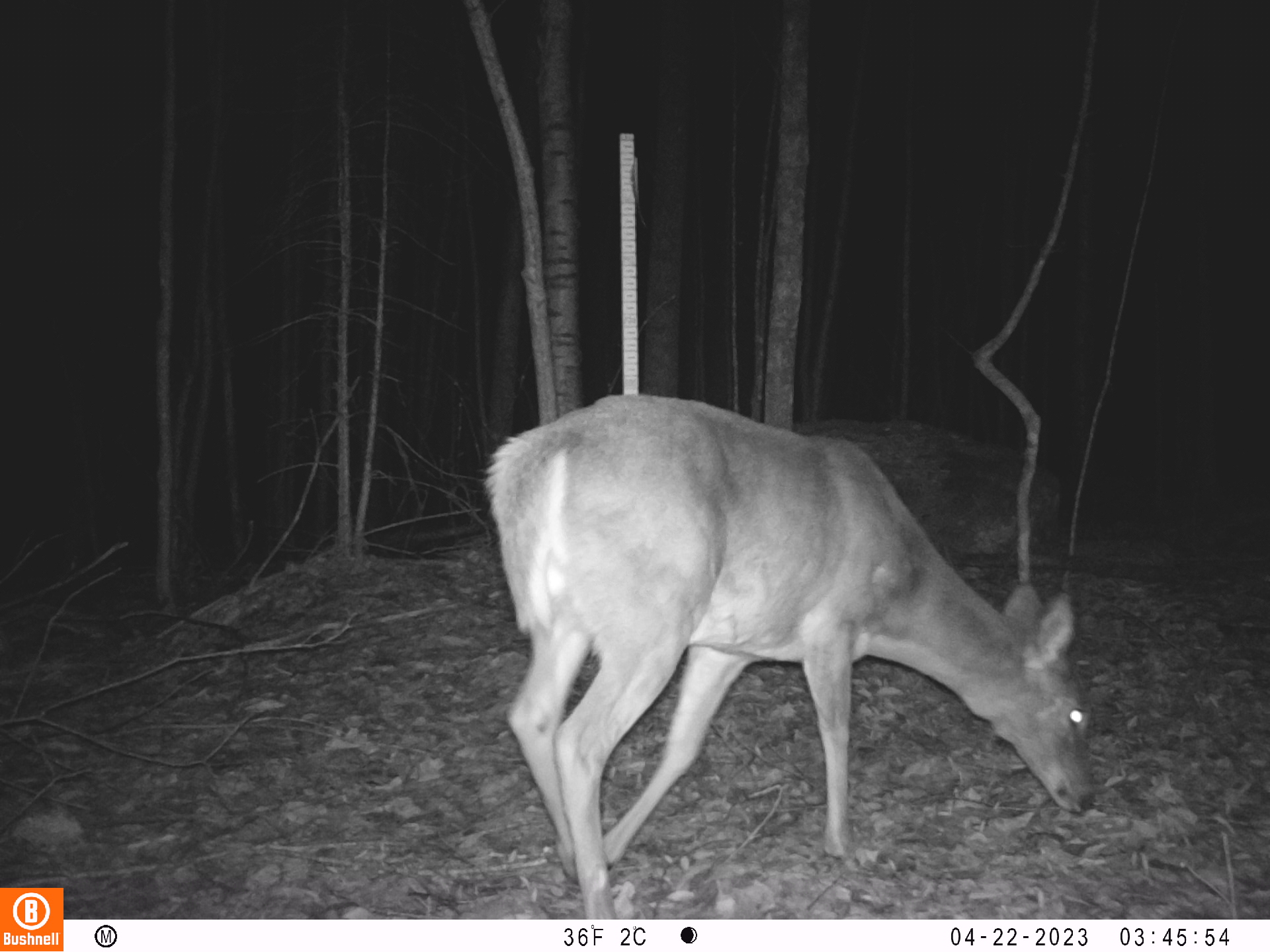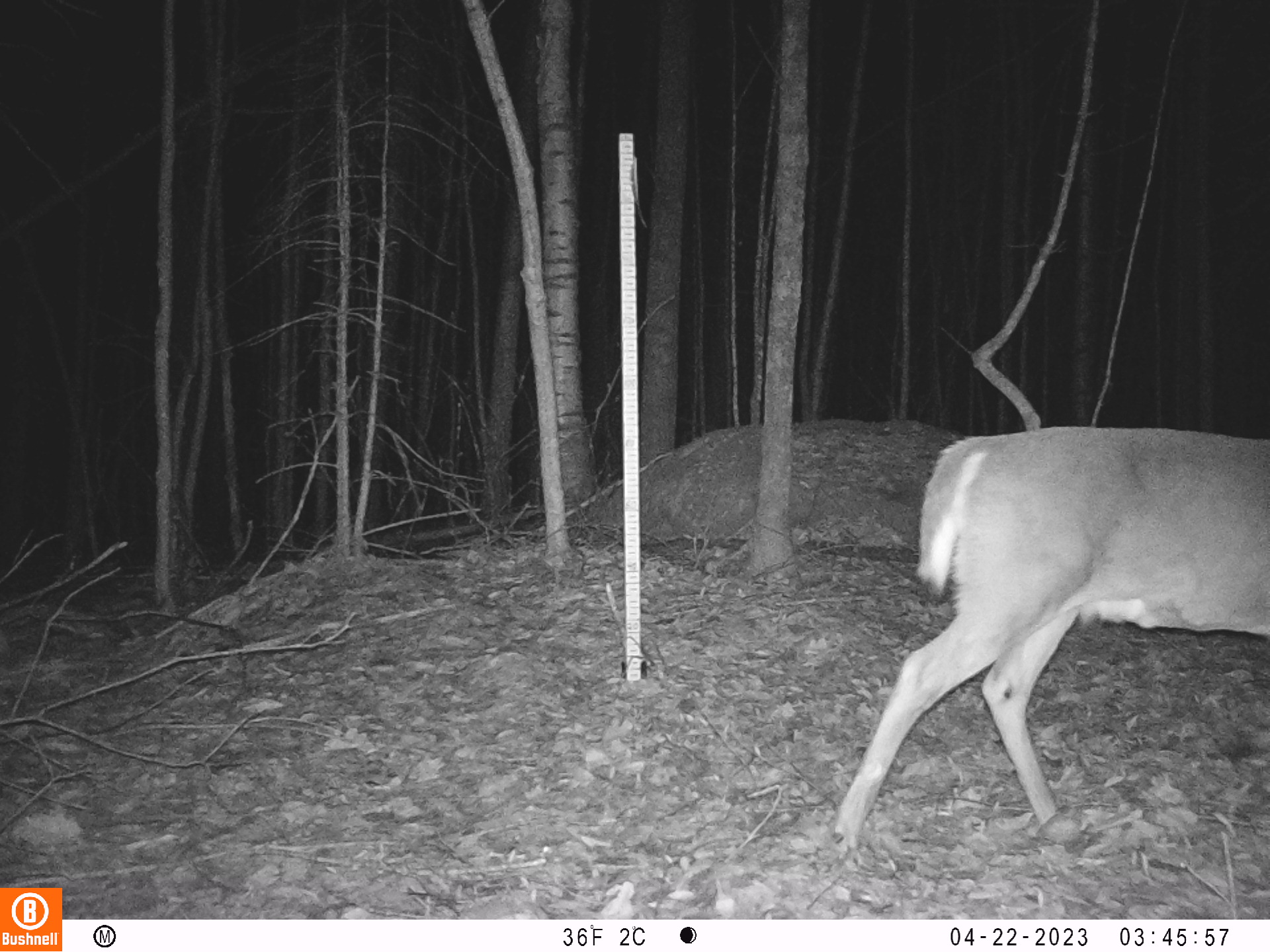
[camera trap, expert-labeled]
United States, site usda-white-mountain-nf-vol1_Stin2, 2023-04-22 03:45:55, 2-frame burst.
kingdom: Animalia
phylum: Chordata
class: Mammalia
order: Artiodactyla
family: Cervidae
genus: Odocoileus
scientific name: Odocoileus virginianus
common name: white-tailed deer